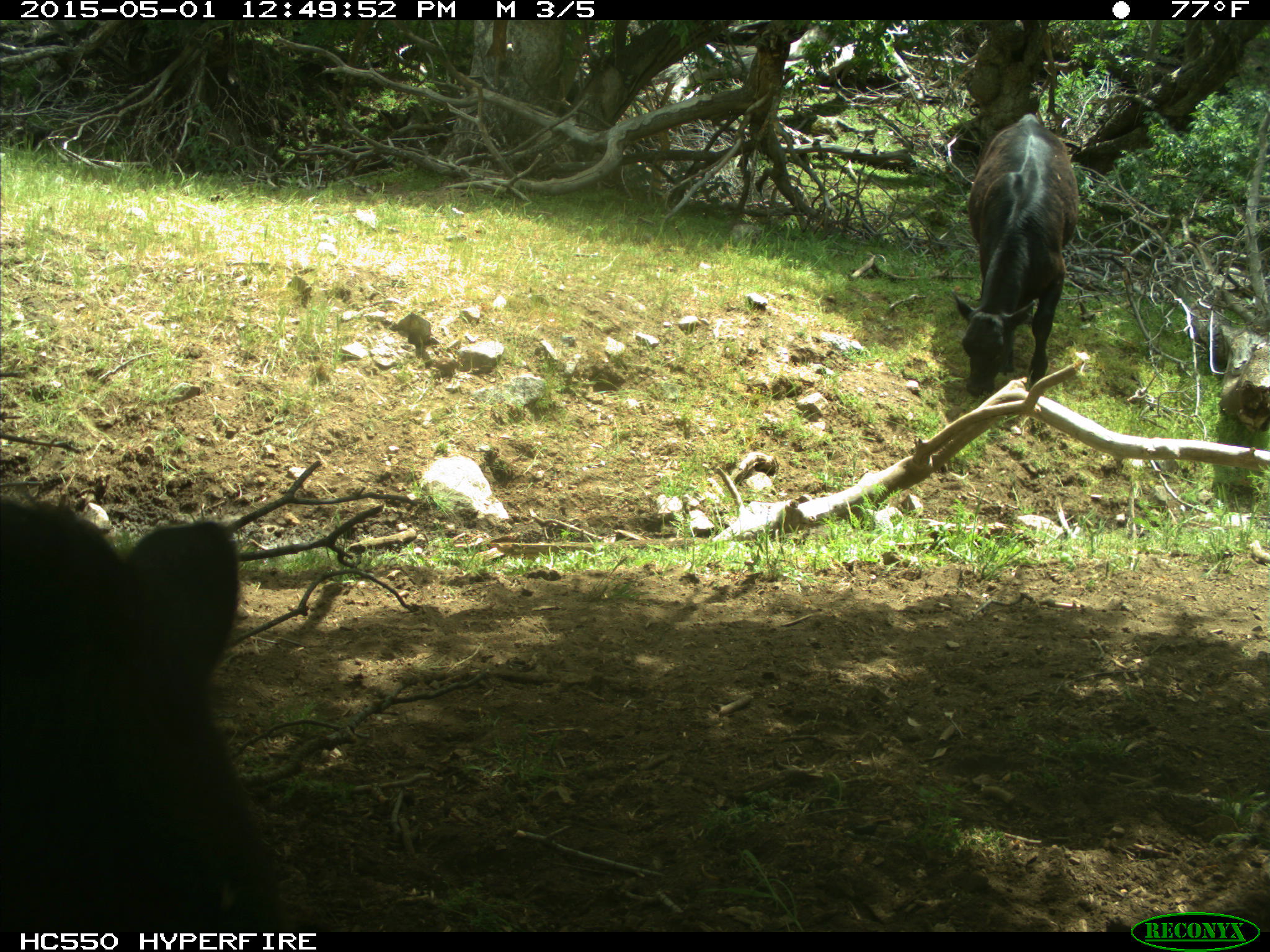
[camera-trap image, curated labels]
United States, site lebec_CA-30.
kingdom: Animalia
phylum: Chordata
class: Mammalia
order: Artiodactyla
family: Bovidae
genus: Bos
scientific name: Bos taurus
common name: domestic cow